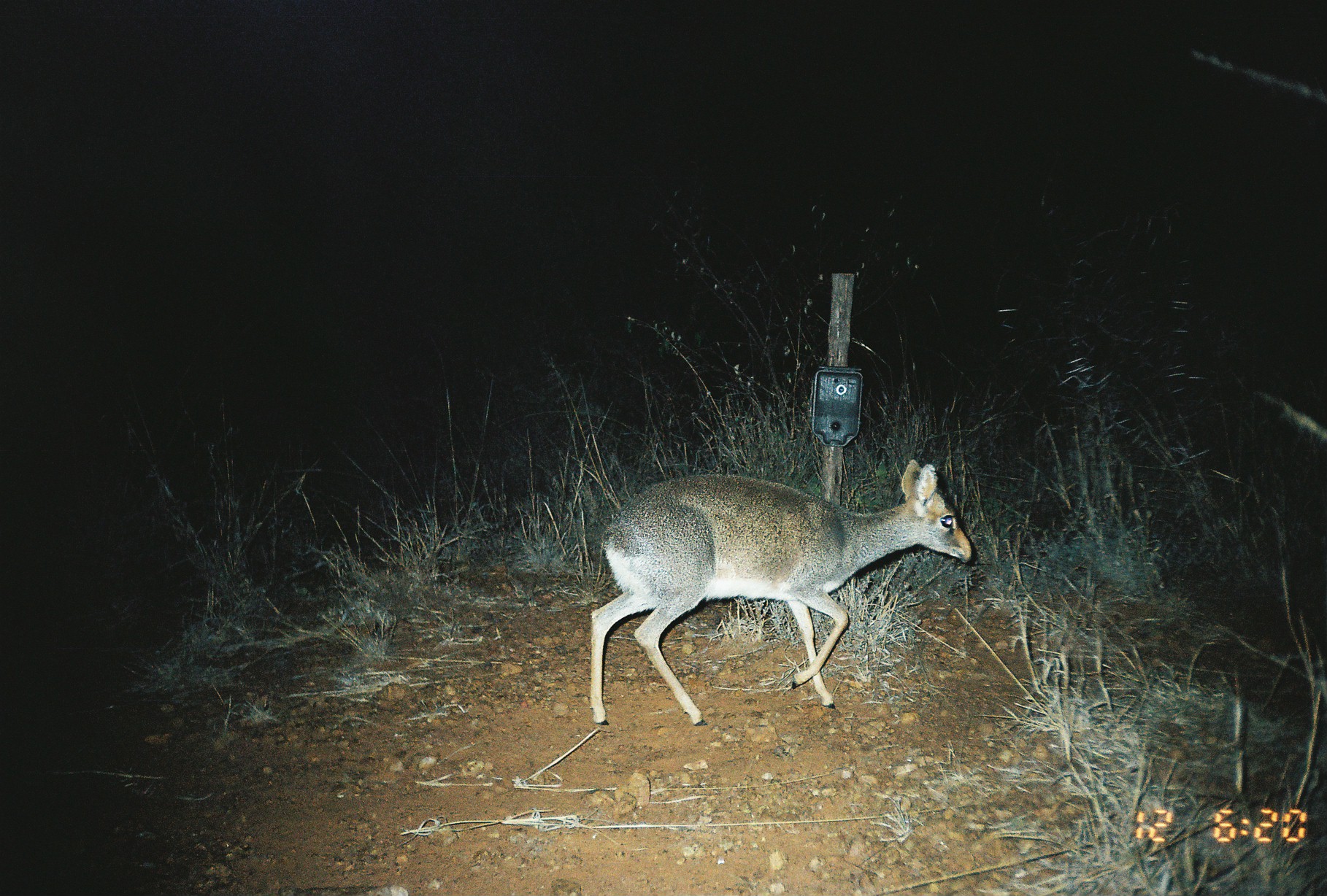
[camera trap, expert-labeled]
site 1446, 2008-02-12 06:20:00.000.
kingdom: Animalia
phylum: Chordata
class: Mammalia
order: Artiodactyla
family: Bovidae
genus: Madoqua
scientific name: Madoqua guentheri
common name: günther's dik-dik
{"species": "Madoqua guentheri (günther's dik-dik)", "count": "1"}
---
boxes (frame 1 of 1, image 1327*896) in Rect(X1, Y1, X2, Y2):
madoqua guentheri: Rect(585, 457, 973, 727)